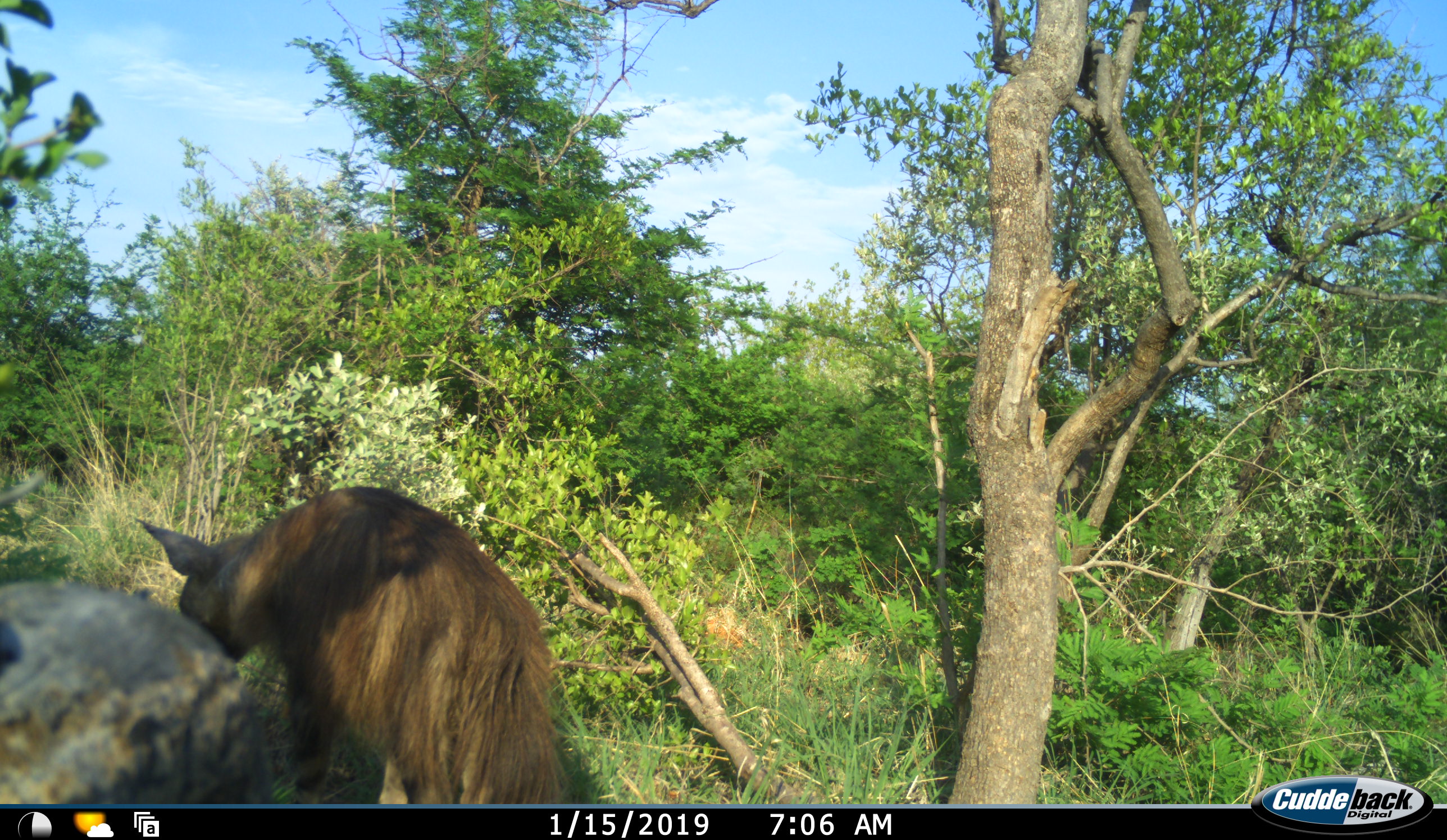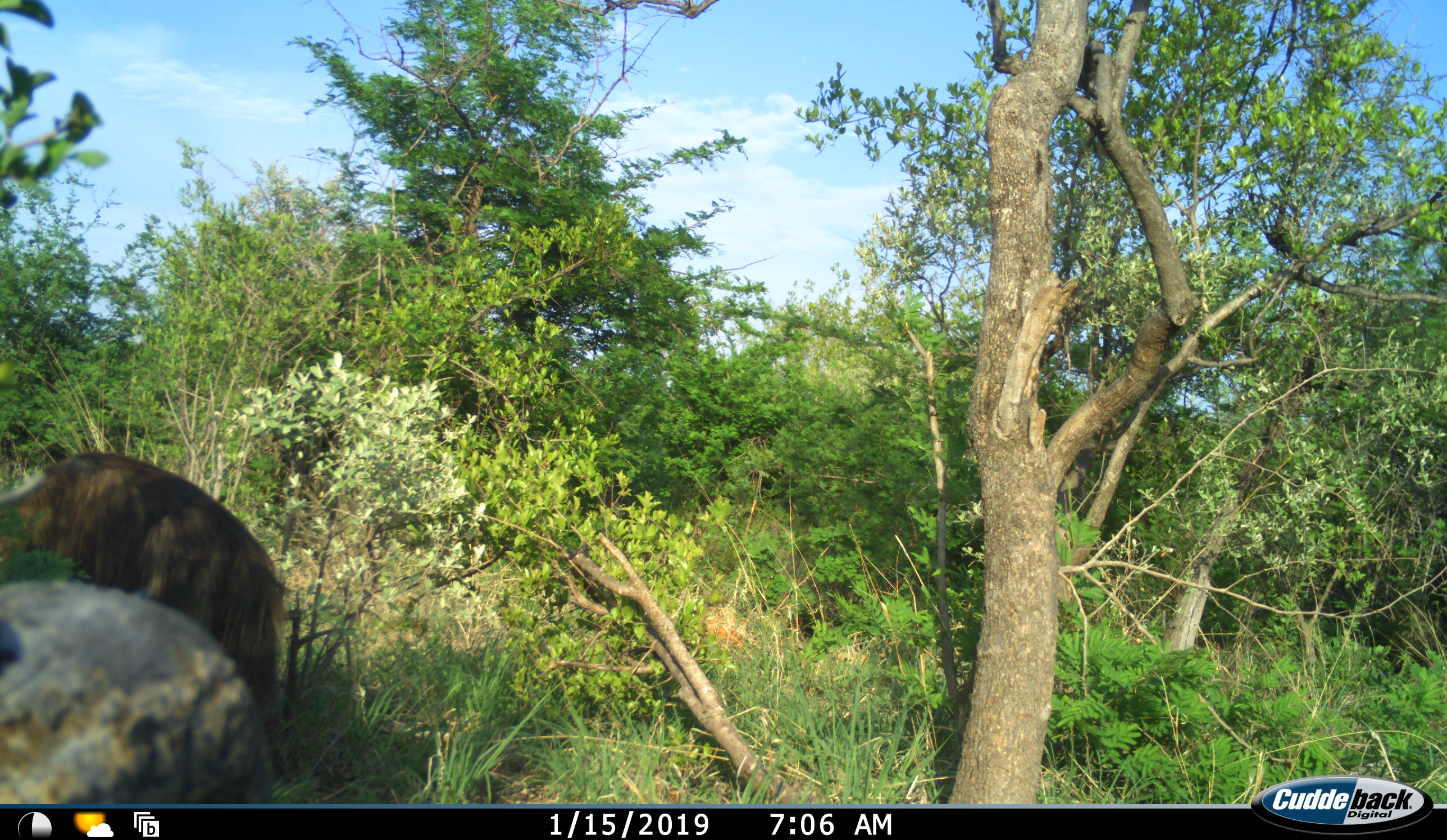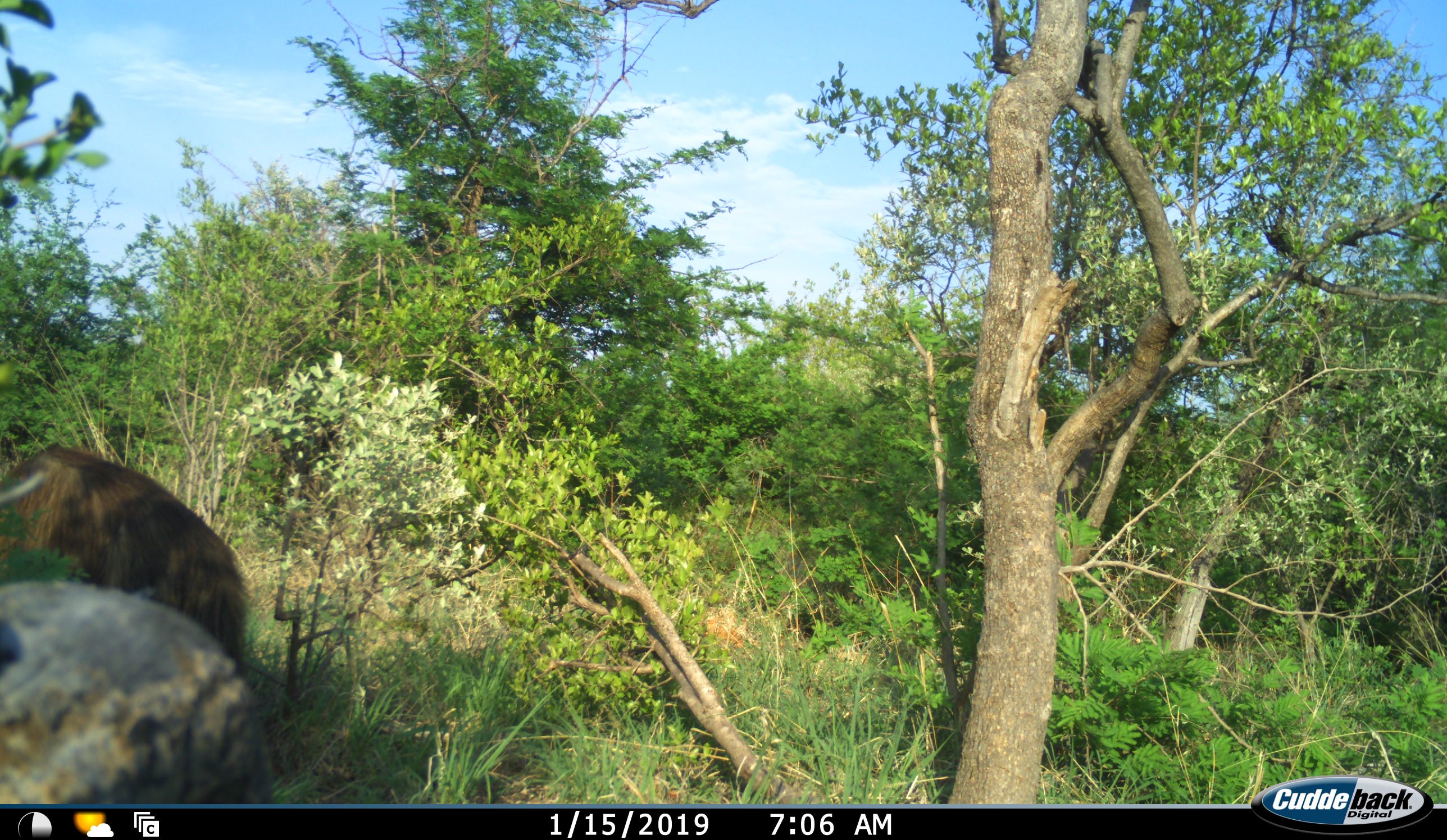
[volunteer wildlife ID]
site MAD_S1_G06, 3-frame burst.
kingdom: Animalia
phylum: Chordata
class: Mammalia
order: Carnivora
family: Hyaenidae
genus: Parahyaena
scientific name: Parahyaena brunnea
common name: brown hyena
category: hyenabrown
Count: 1.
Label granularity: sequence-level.